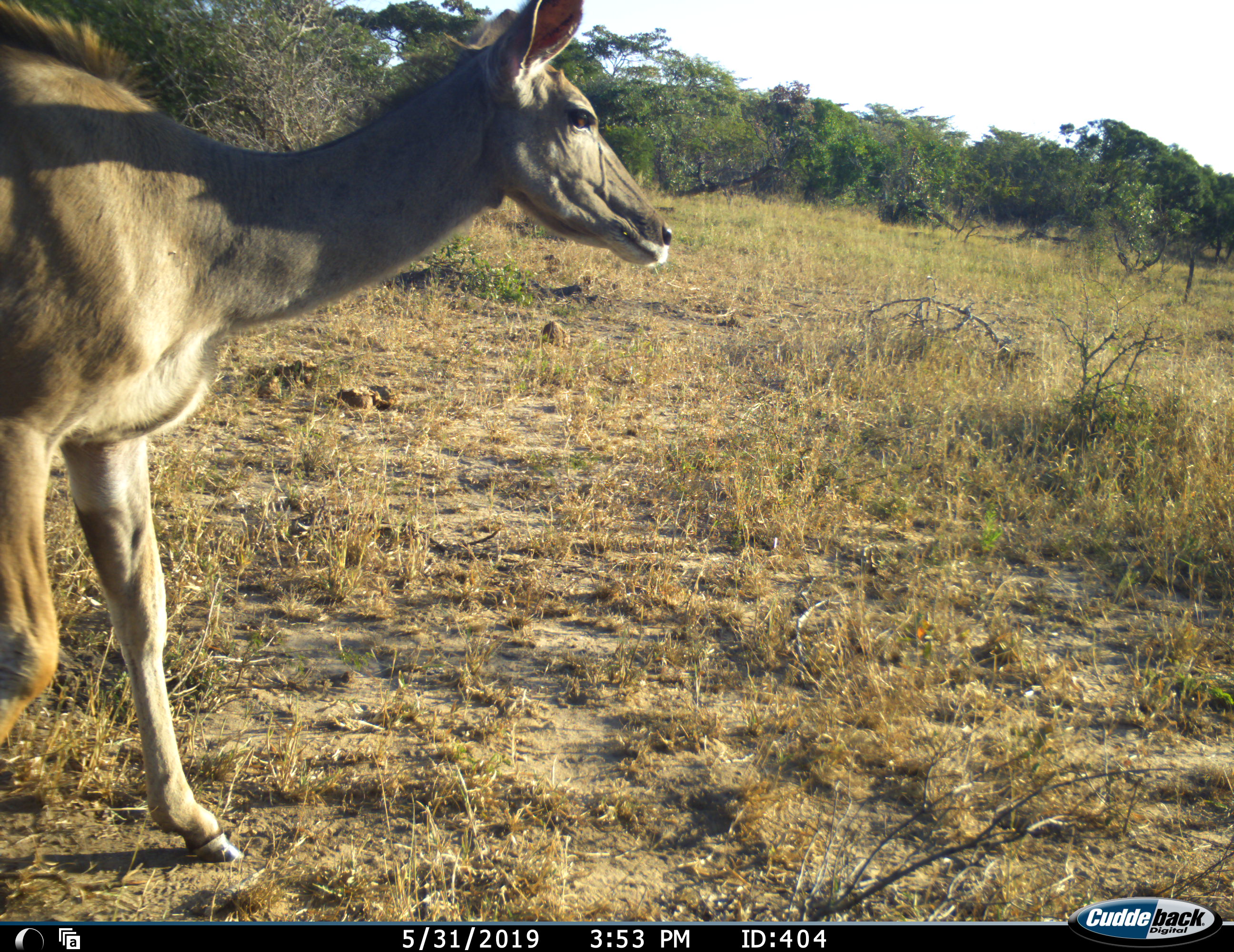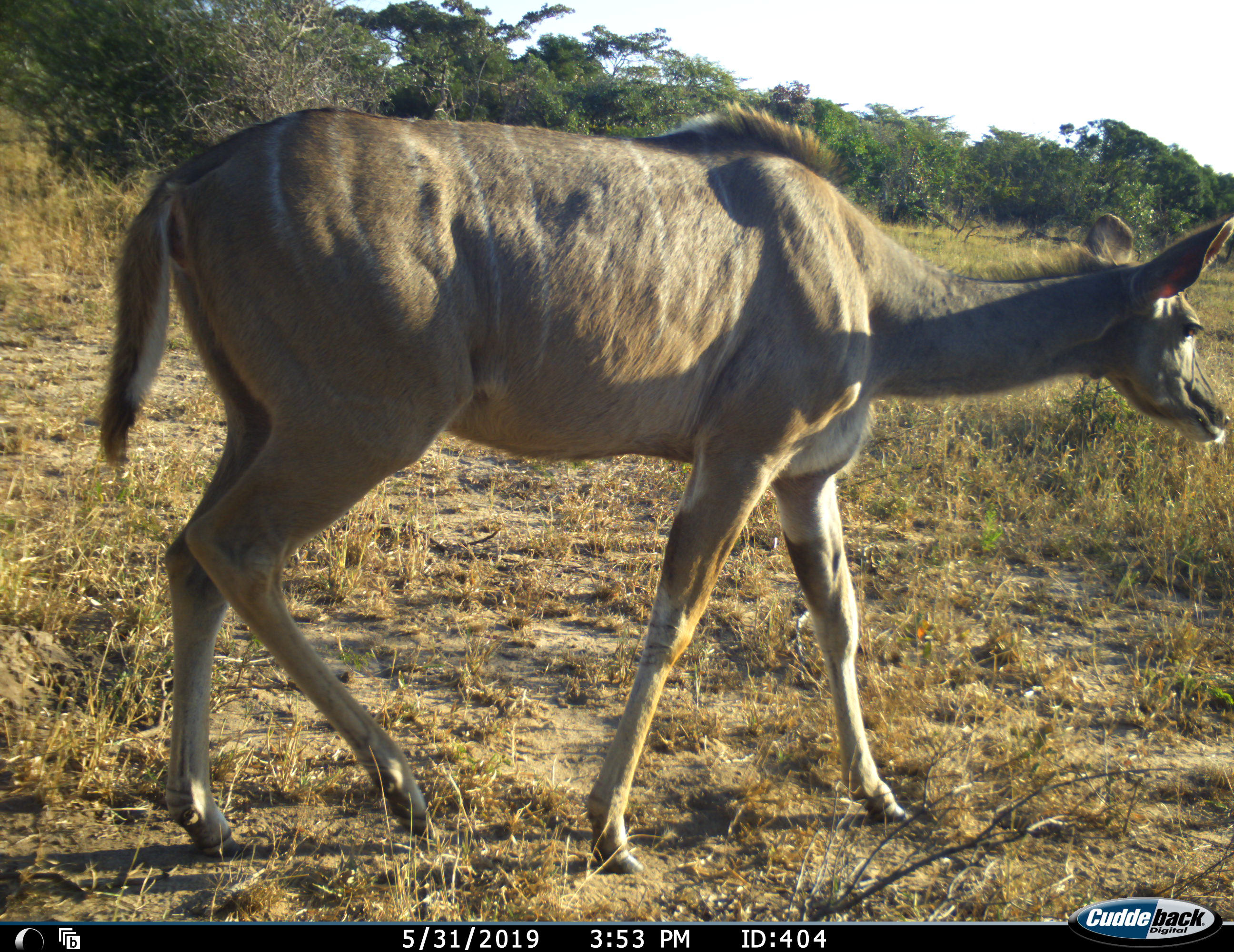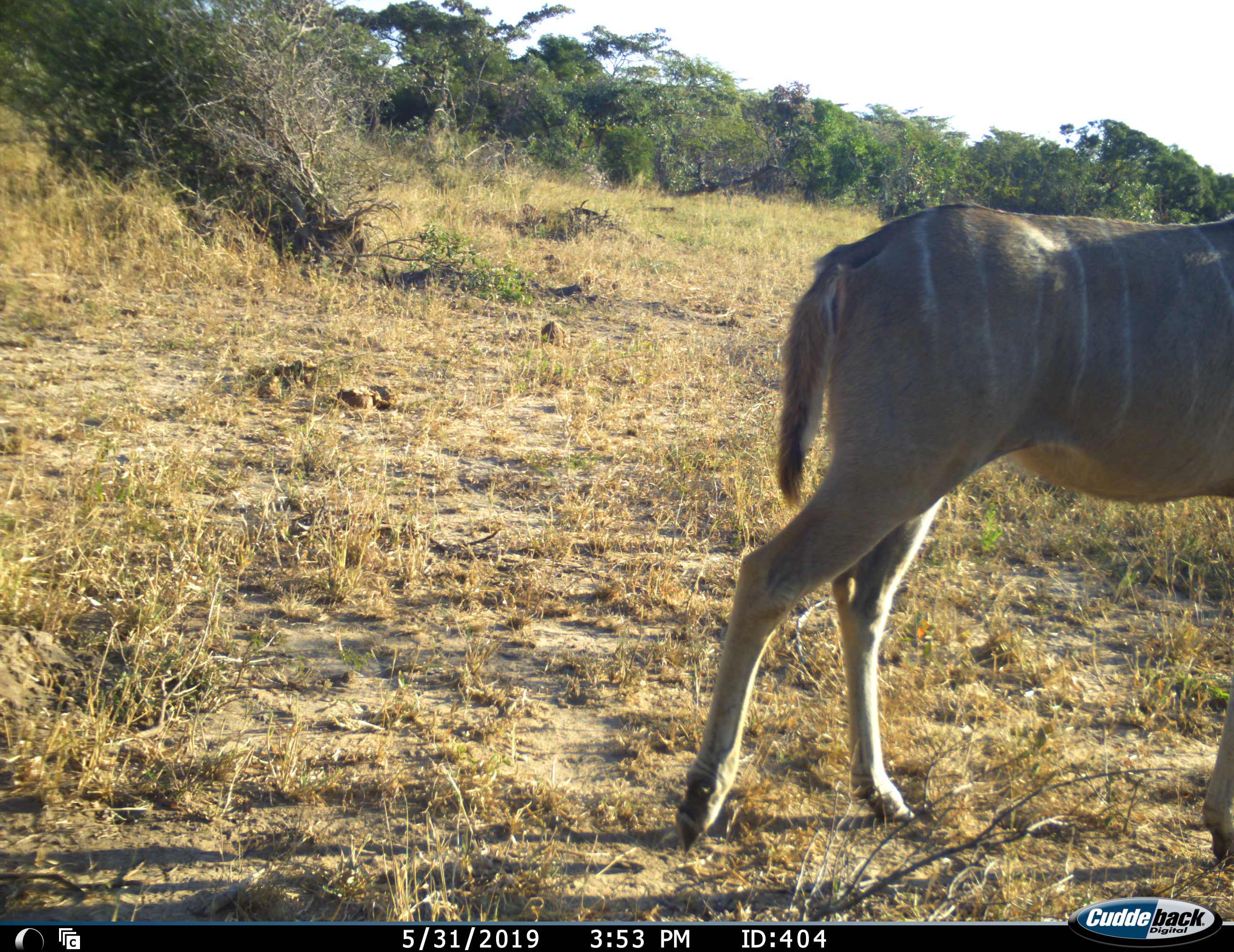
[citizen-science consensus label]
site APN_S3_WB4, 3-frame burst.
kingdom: Animalia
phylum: Chordata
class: Mammalia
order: Artiodactyla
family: Bovidae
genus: Tragelaphus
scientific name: Tragelaphus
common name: kudu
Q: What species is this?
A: Kudu (Tragelaphus).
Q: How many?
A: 1.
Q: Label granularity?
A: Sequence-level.